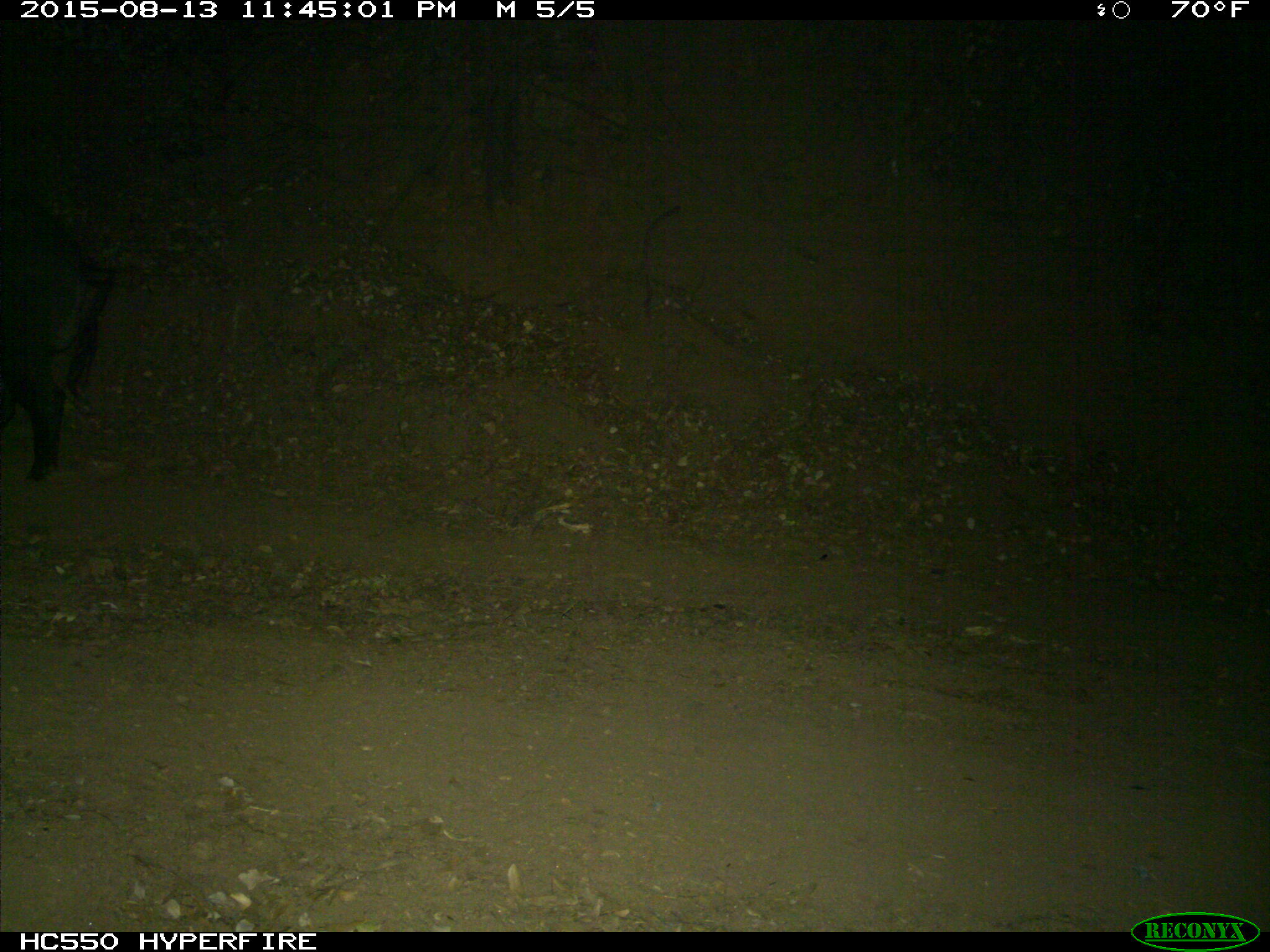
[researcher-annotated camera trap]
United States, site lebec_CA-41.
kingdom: Animalia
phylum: Chordata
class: Mammalia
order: Artiodactyla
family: Suidae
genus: Sus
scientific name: Sus scrofa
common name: wild boar